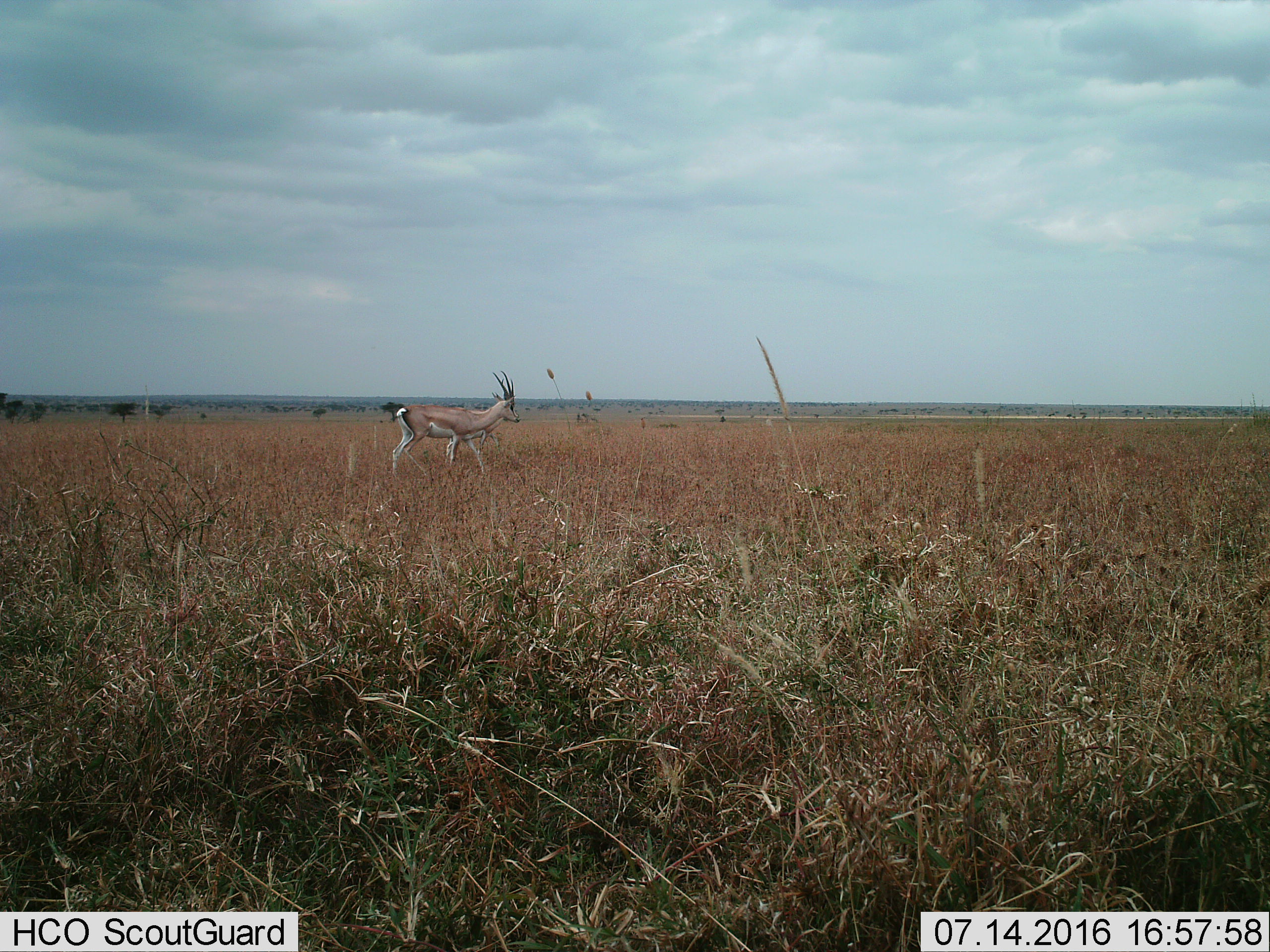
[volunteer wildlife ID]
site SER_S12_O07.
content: unidentified animal